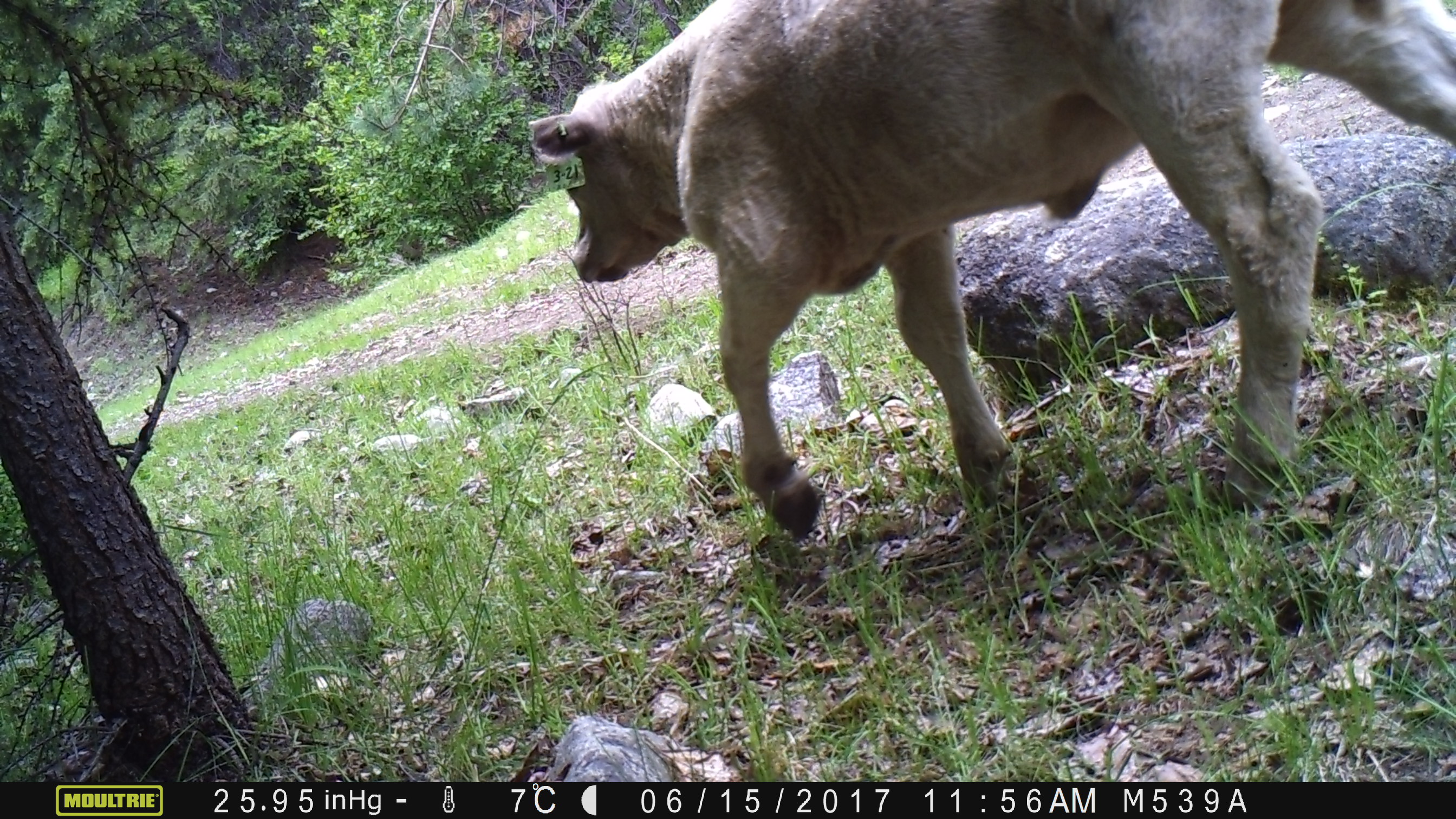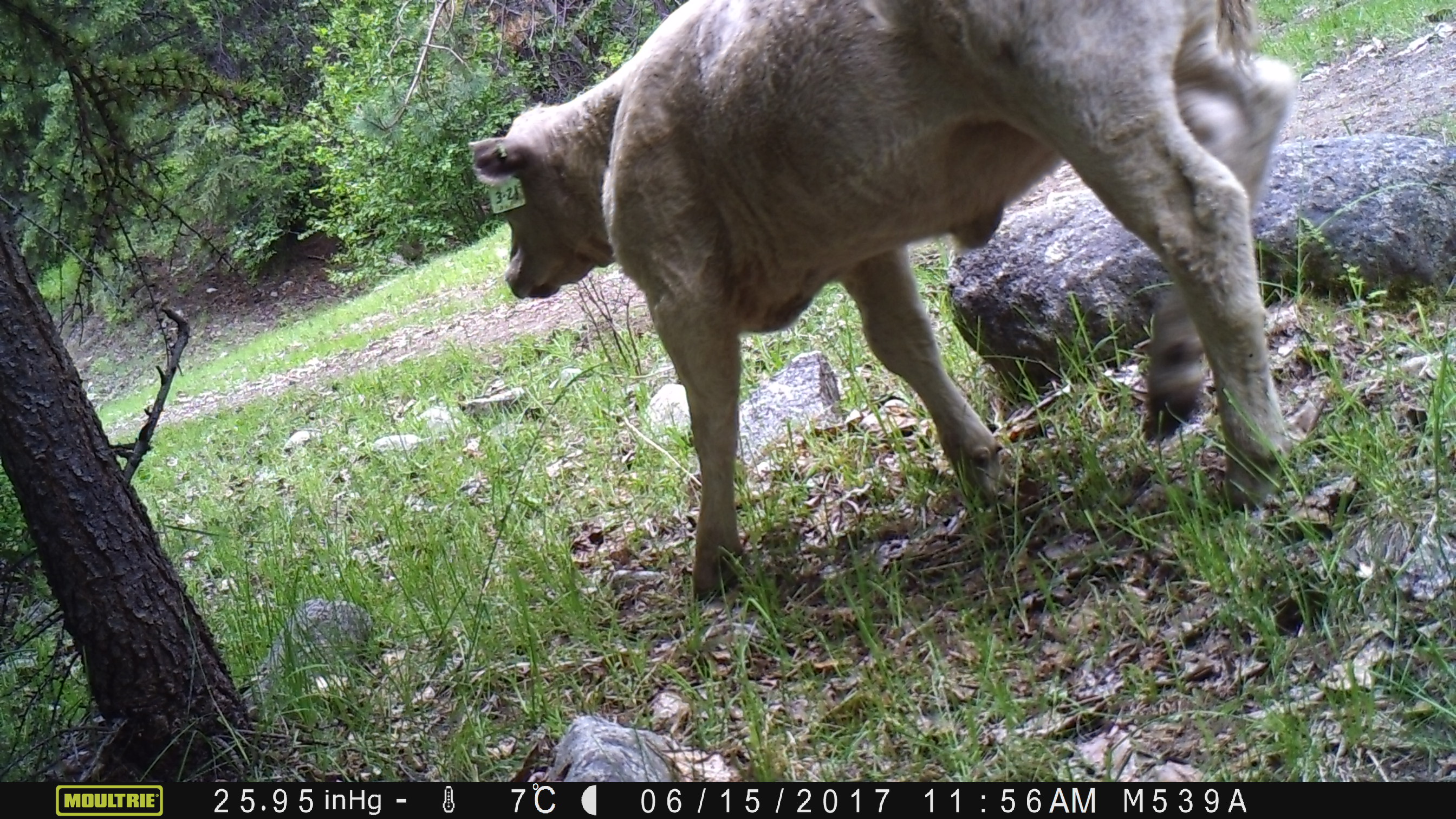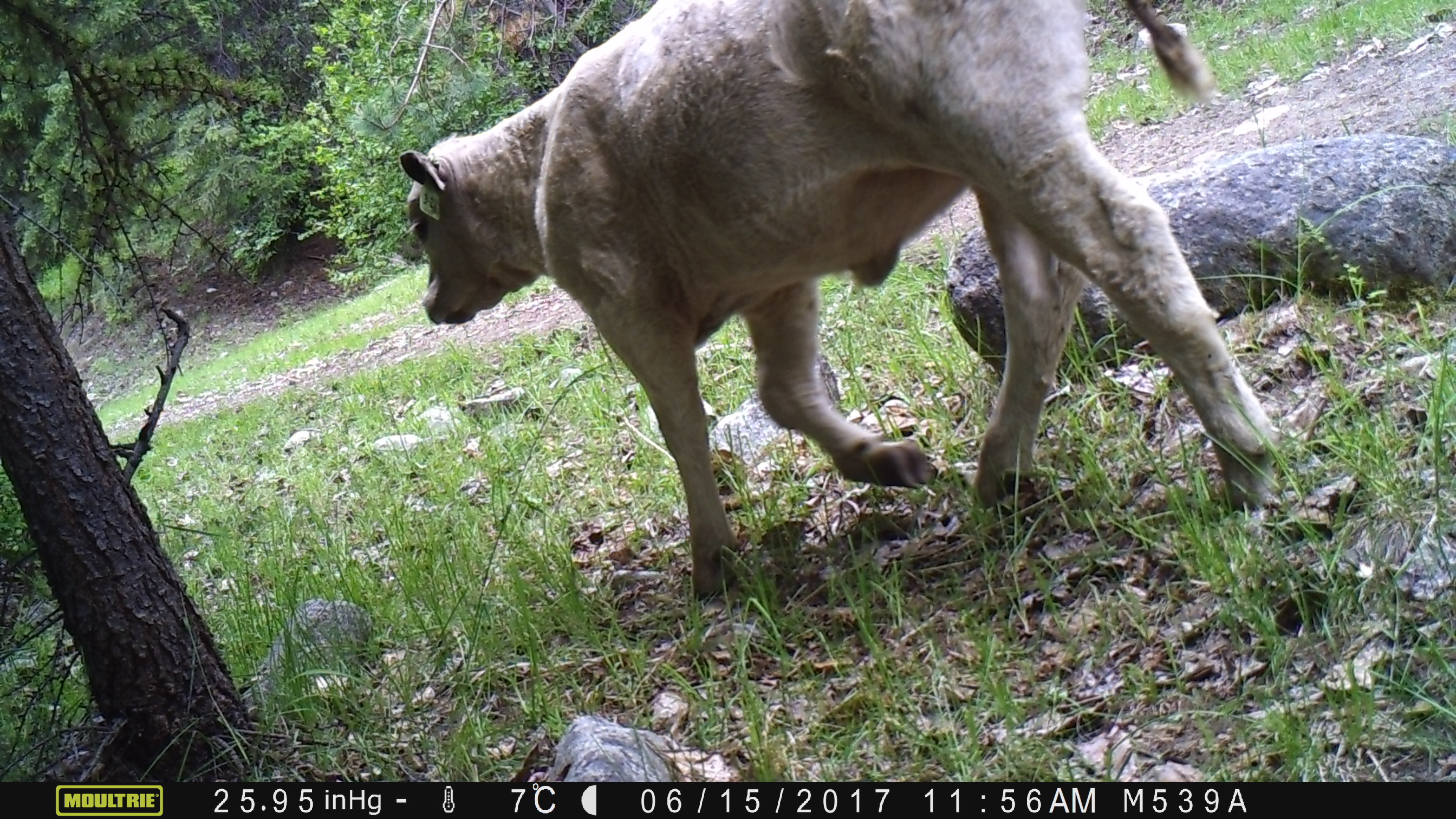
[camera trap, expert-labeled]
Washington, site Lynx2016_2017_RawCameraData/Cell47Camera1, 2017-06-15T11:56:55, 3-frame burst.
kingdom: Animalia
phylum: Chordata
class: Mammalia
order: Artiodactyla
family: Bovidae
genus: Bos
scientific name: Bos taurus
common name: domestic cattle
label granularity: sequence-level